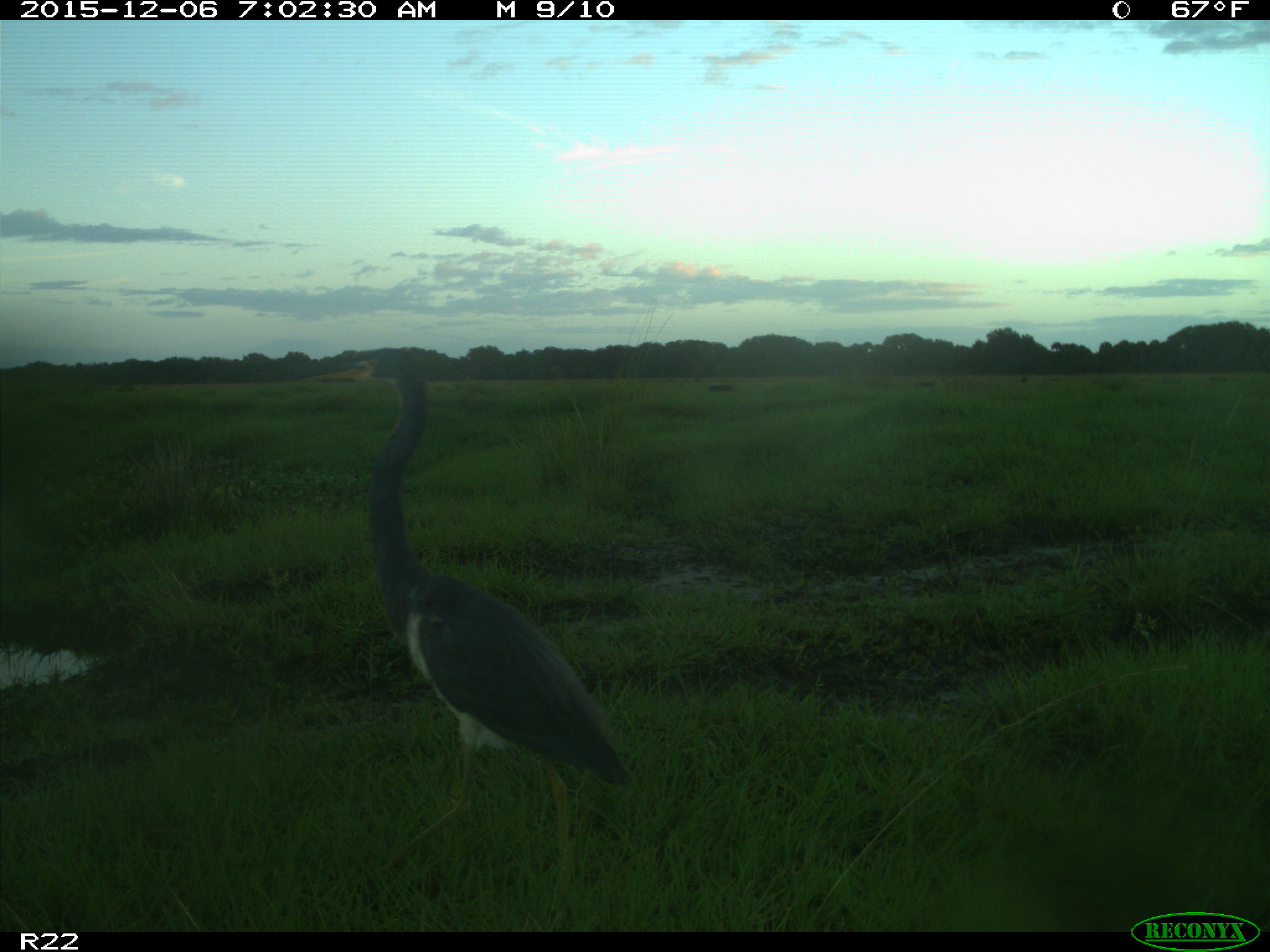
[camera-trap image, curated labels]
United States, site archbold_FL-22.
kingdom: Animalia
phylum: Chordata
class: Aves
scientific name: Aves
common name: birds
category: unidentified bird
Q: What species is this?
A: Unidentified bird (birds) (Aves).